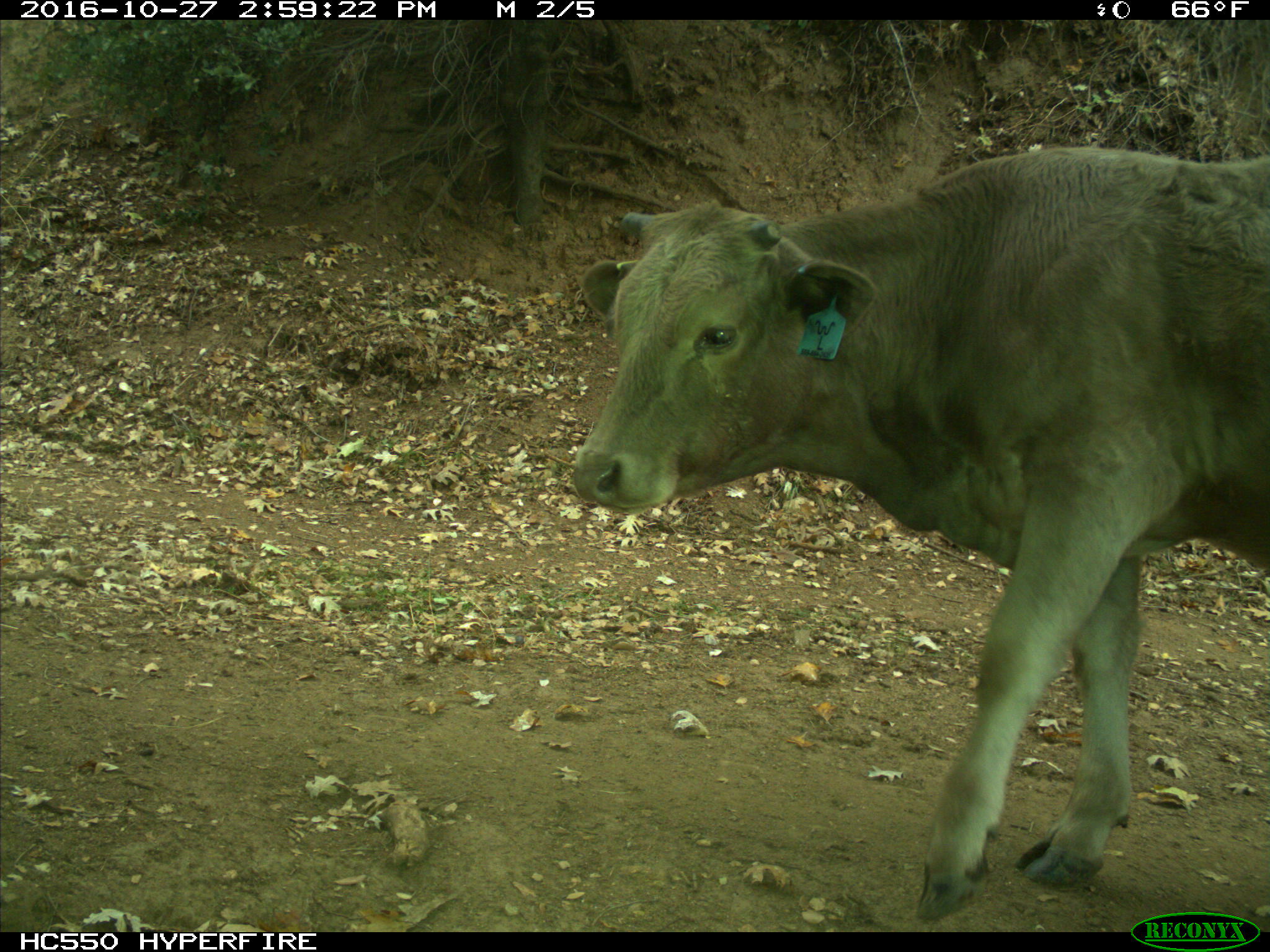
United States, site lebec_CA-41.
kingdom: Animalia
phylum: Chordata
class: Mammalia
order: Artiodactyla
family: Bovidae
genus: Bos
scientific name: Bos taurus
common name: domestic cow